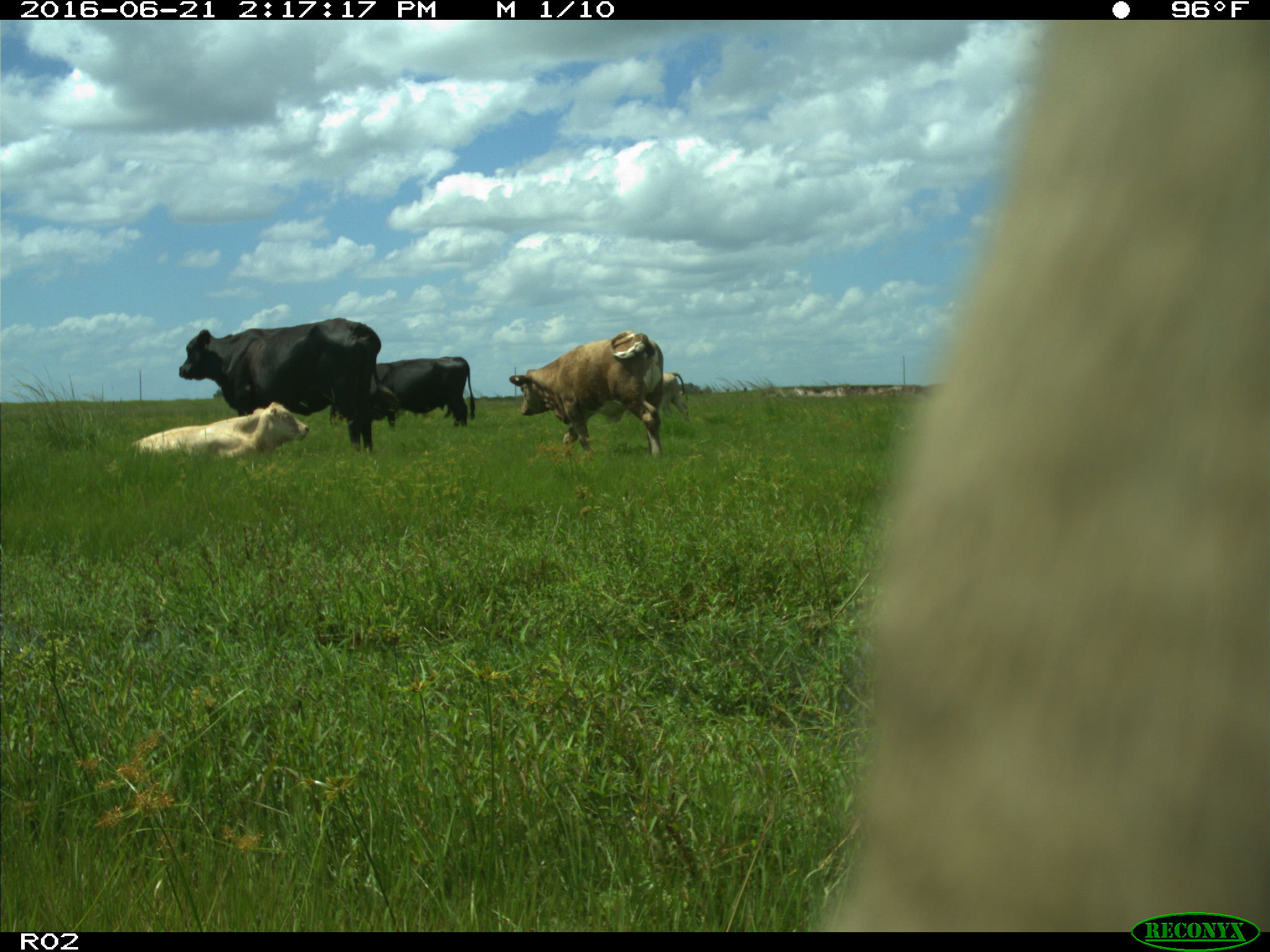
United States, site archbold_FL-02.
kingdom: Animalia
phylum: Chordata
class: Mammalia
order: Artiodactyla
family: Bovidae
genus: Bos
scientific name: Bos taurus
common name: domestic cow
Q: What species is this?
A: Bos taurus (domestic cow).